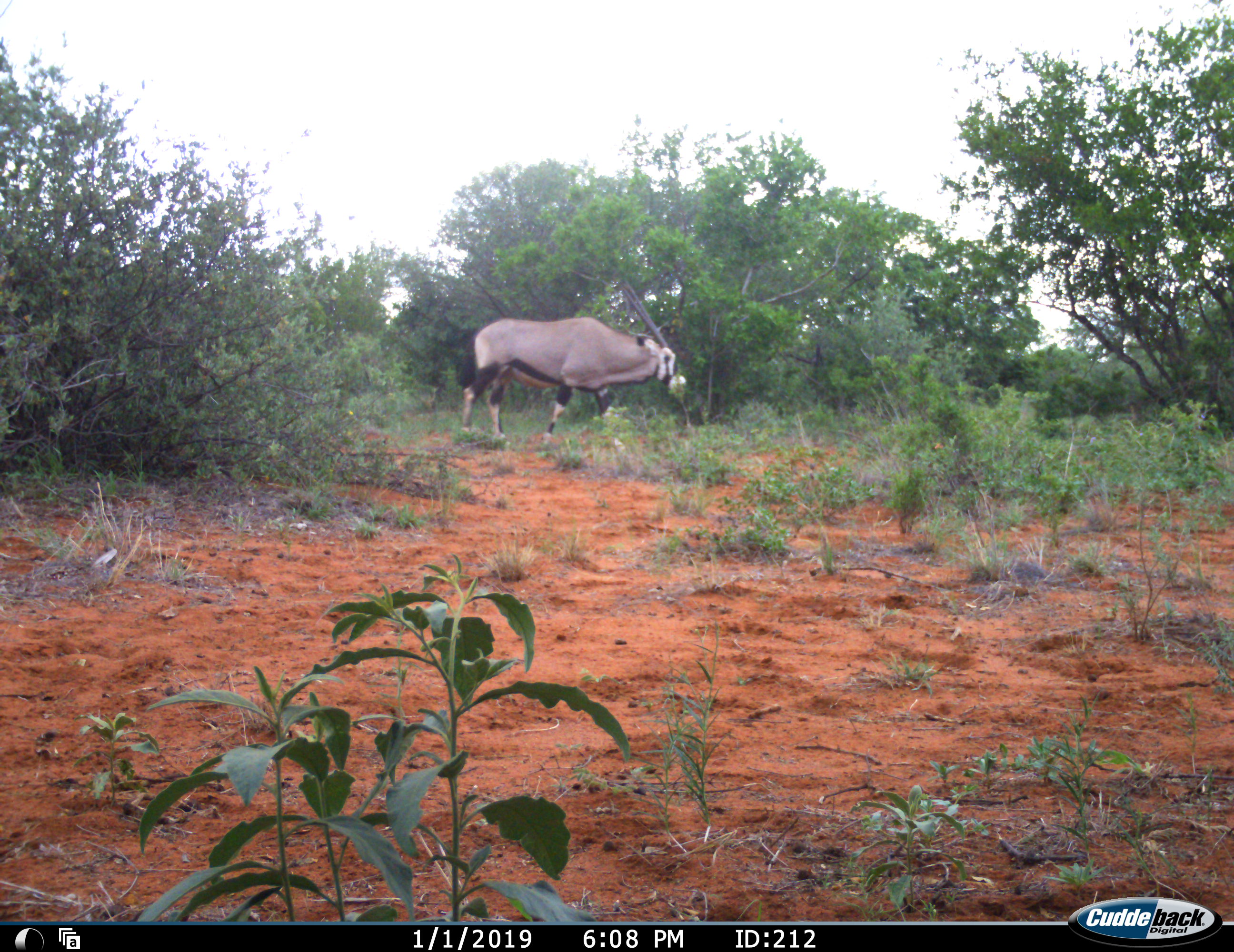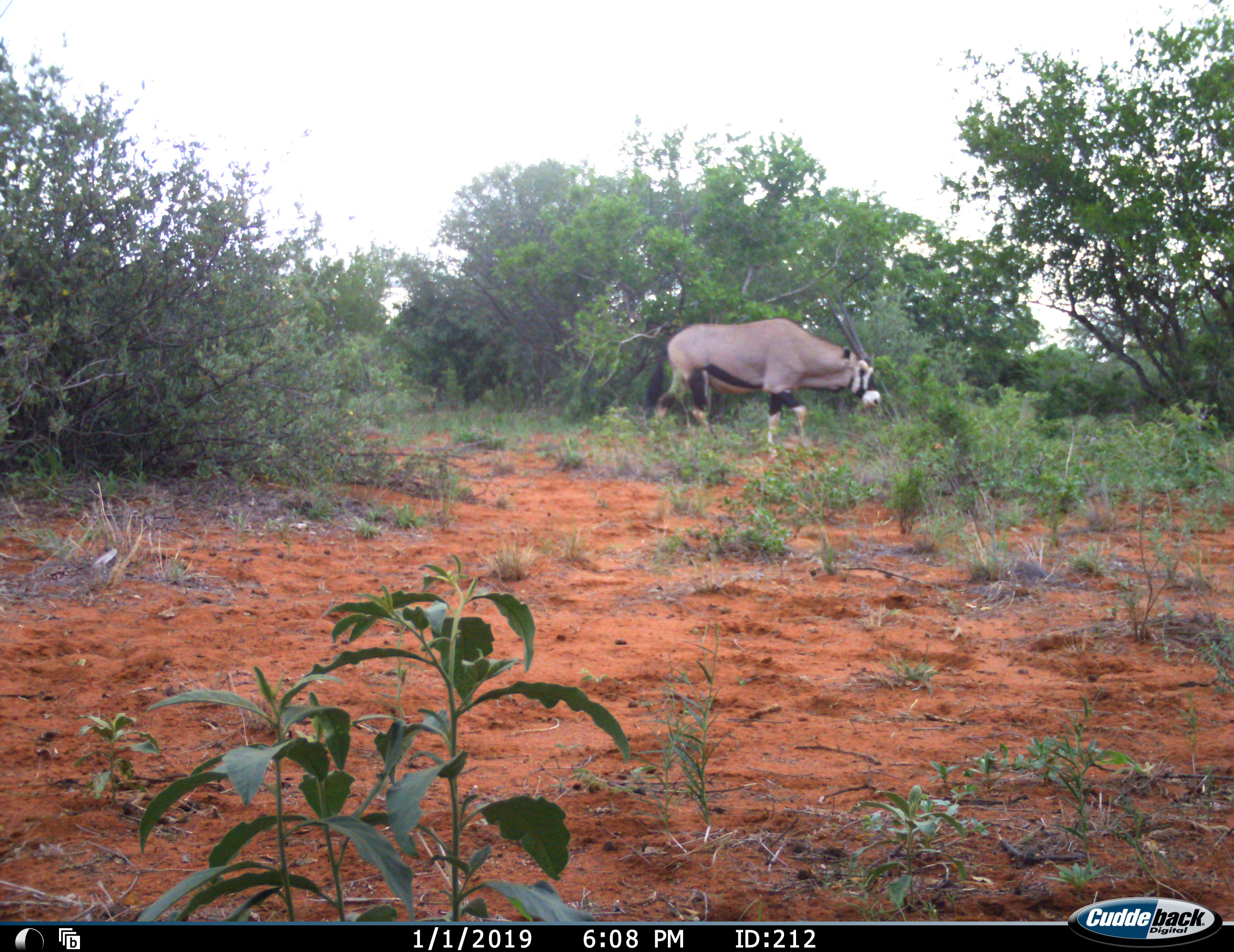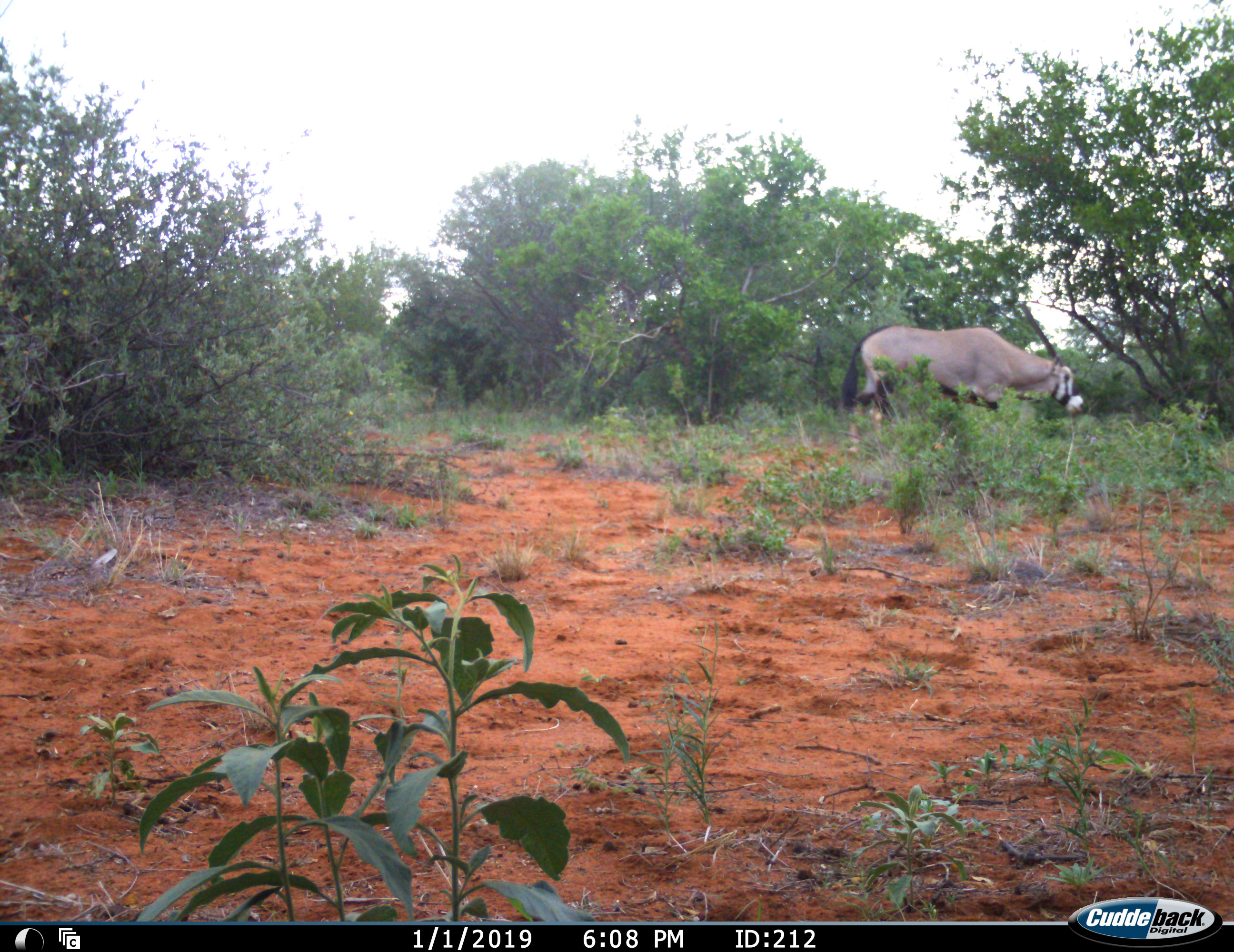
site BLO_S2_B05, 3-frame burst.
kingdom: Animalia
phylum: Chordata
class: Mammalia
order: Artiodactyla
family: Bovidae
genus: Oryx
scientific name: Oryx gazella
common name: gemsbok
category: oryx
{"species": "oryx (gemsbok) (Oryx gazella)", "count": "1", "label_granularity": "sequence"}